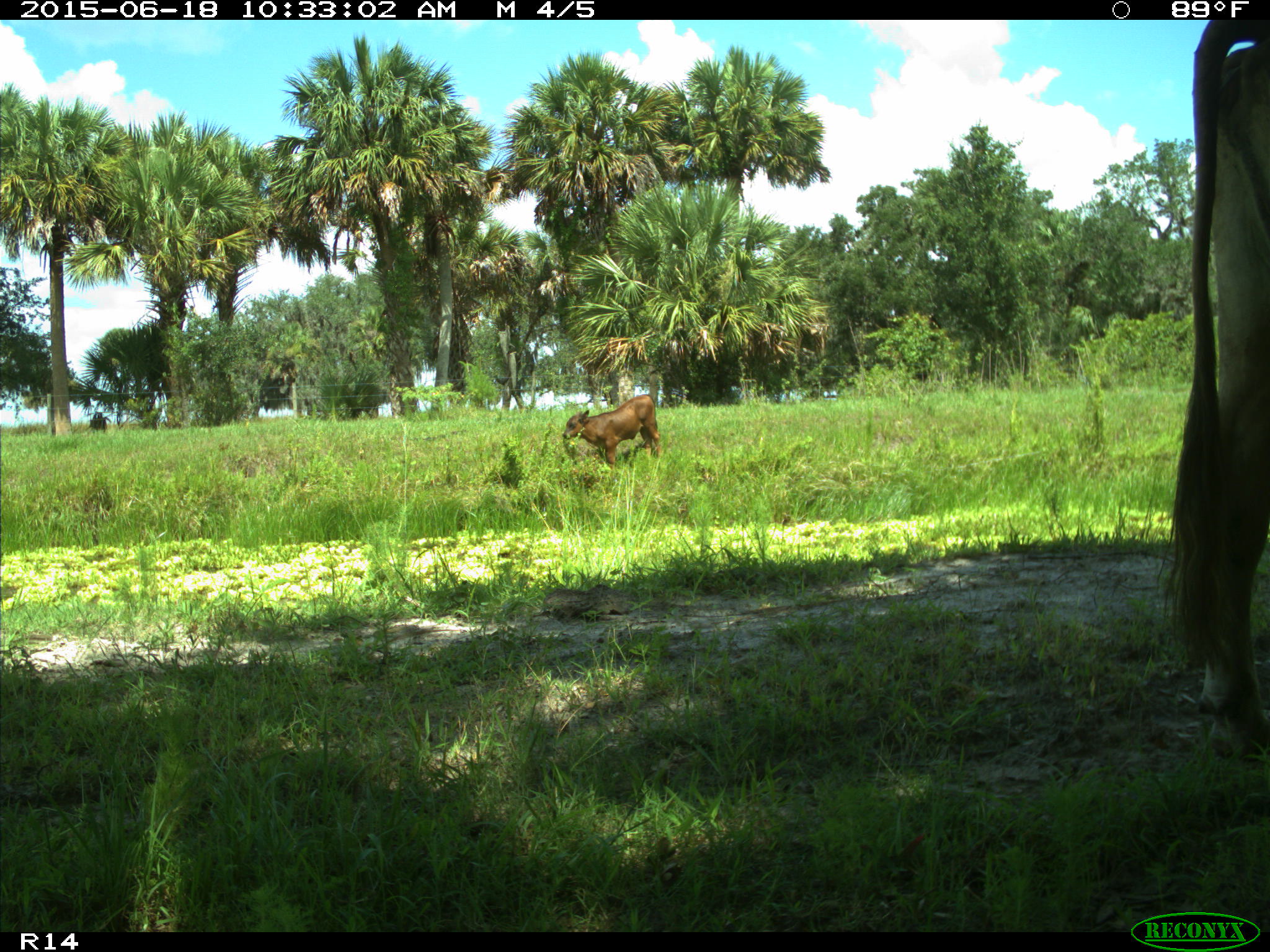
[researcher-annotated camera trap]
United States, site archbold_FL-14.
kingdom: Animalia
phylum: Chordata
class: Mammalia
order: Artiodactyla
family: Bovidae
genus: Bos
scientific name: Bos taurus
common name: domestic cow